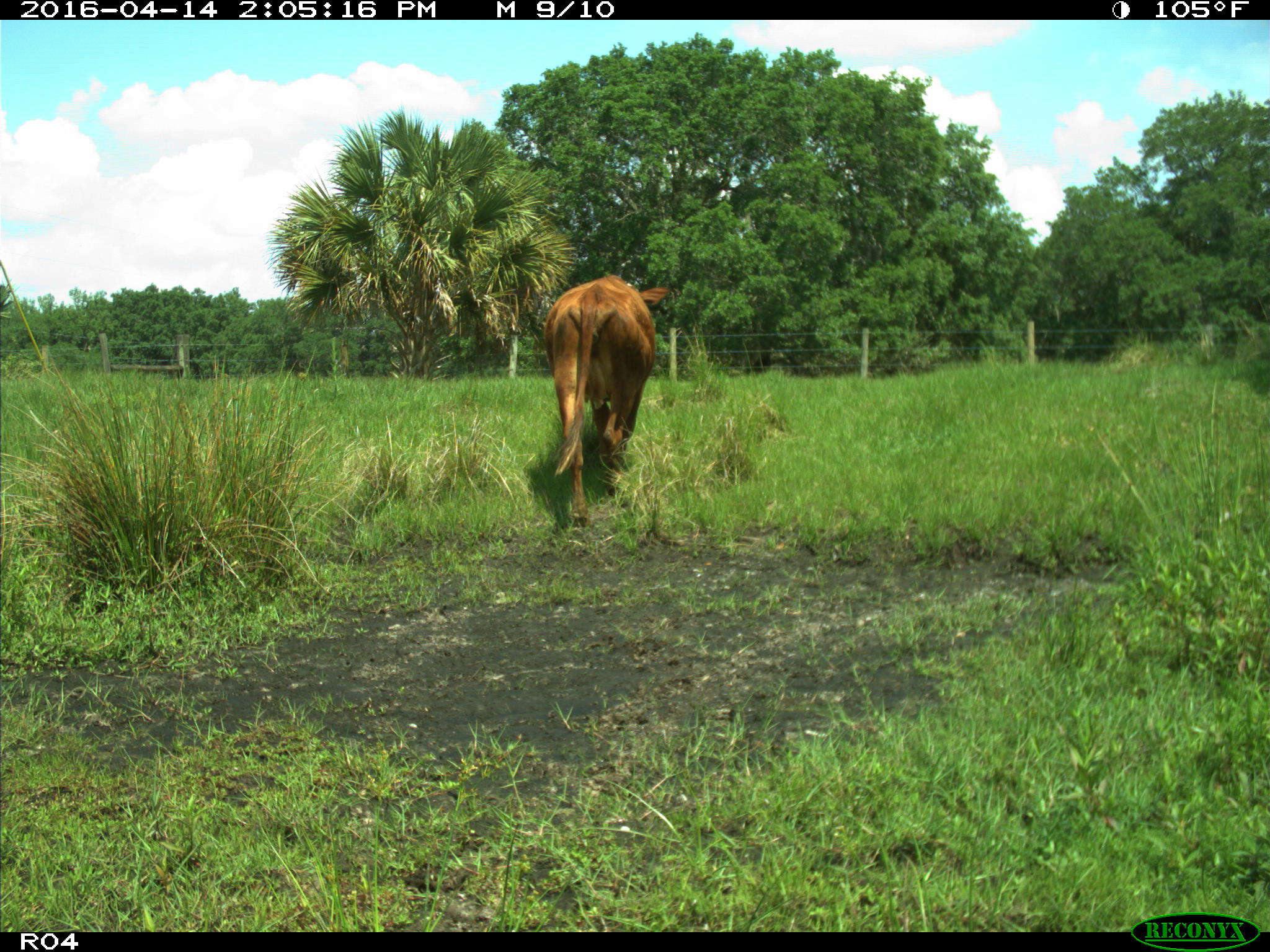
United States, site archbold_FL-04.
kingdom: Animalia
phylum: Chordata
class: Mammalia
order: Artiodactyla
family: Bovidae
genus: Bos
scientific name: Bos taurus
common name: domestic cow